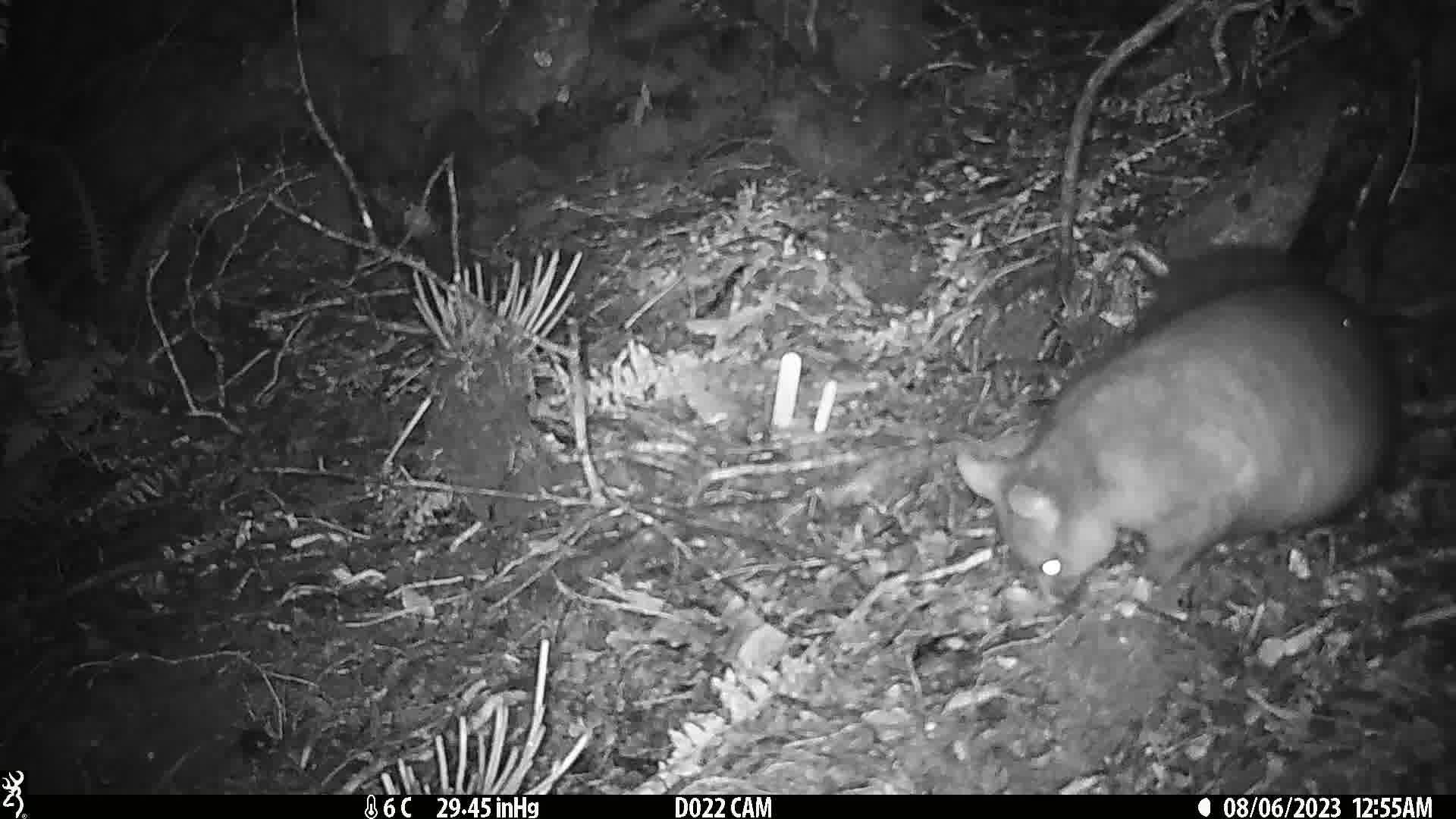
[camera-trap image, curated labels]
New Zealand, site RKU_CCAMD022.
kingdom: Animalia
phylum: Chordata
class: Mammalia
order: Diprotodontia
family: Phalangeridae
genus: Trichosurus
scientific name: Trichosurus vulpecula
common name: common brushtail possum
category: possum